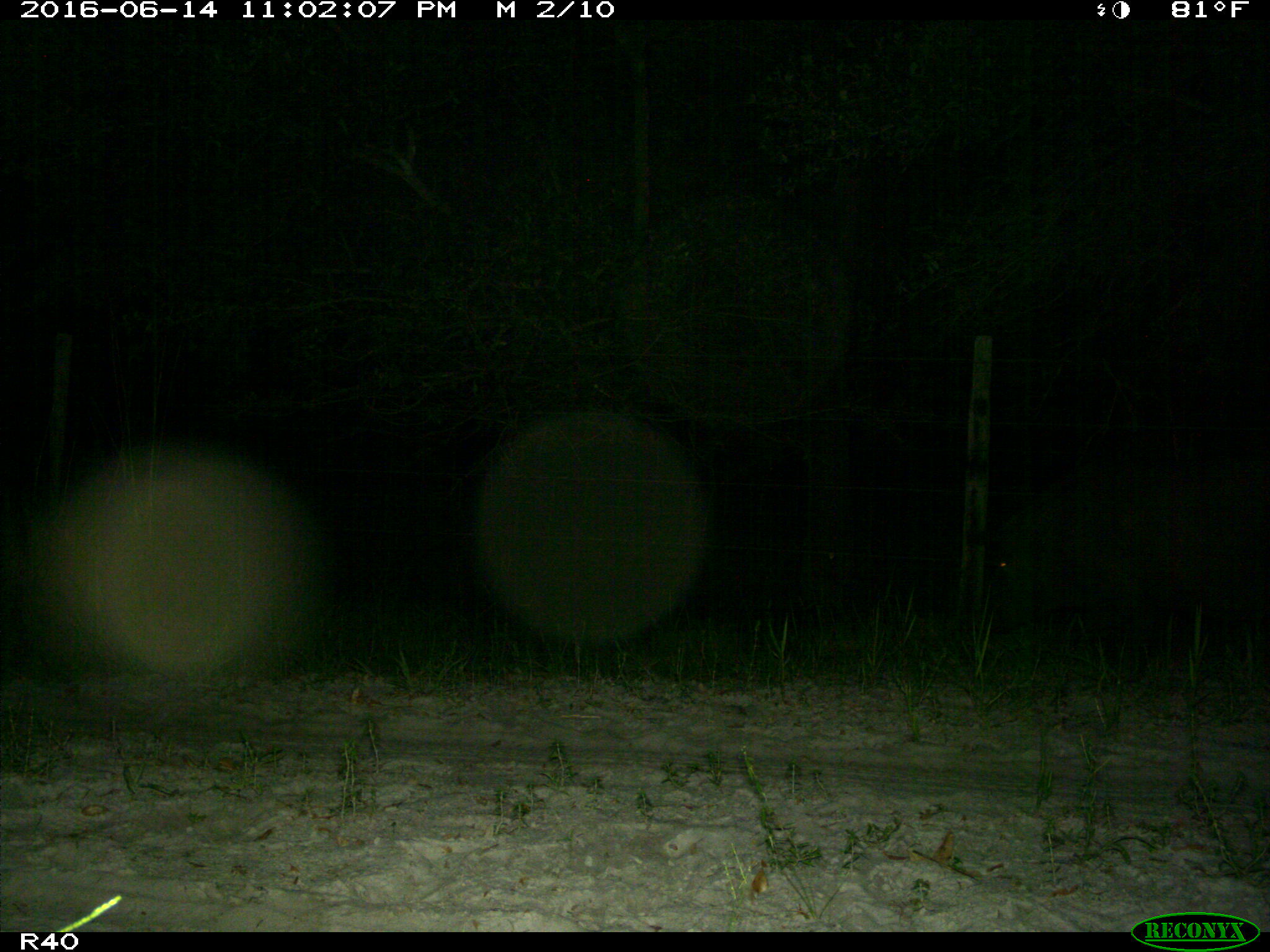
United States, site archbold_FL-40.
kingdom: Animalia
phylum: Chordata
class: Mammalia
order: Artiodactyla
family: Suidae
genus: Sus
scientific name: Sus scrofa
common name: wild boar